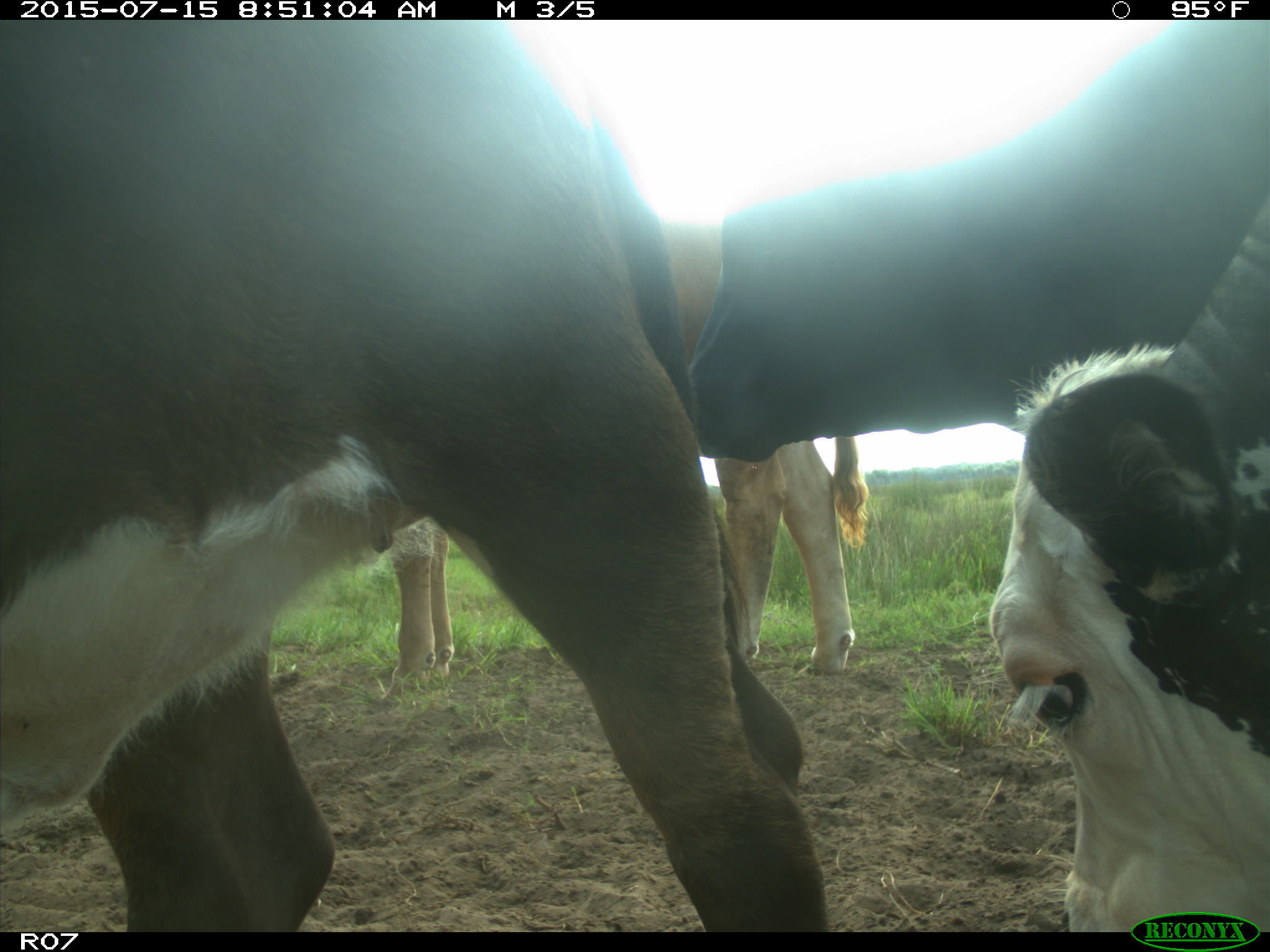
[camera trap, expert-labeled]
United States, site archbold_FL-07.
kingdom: Animalia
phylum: Chordata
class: Mammalia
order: Artiodactyla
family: Bovidae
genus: Bos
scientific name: Bos taurus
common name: domestic cow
Bos taurus (domestic cow).